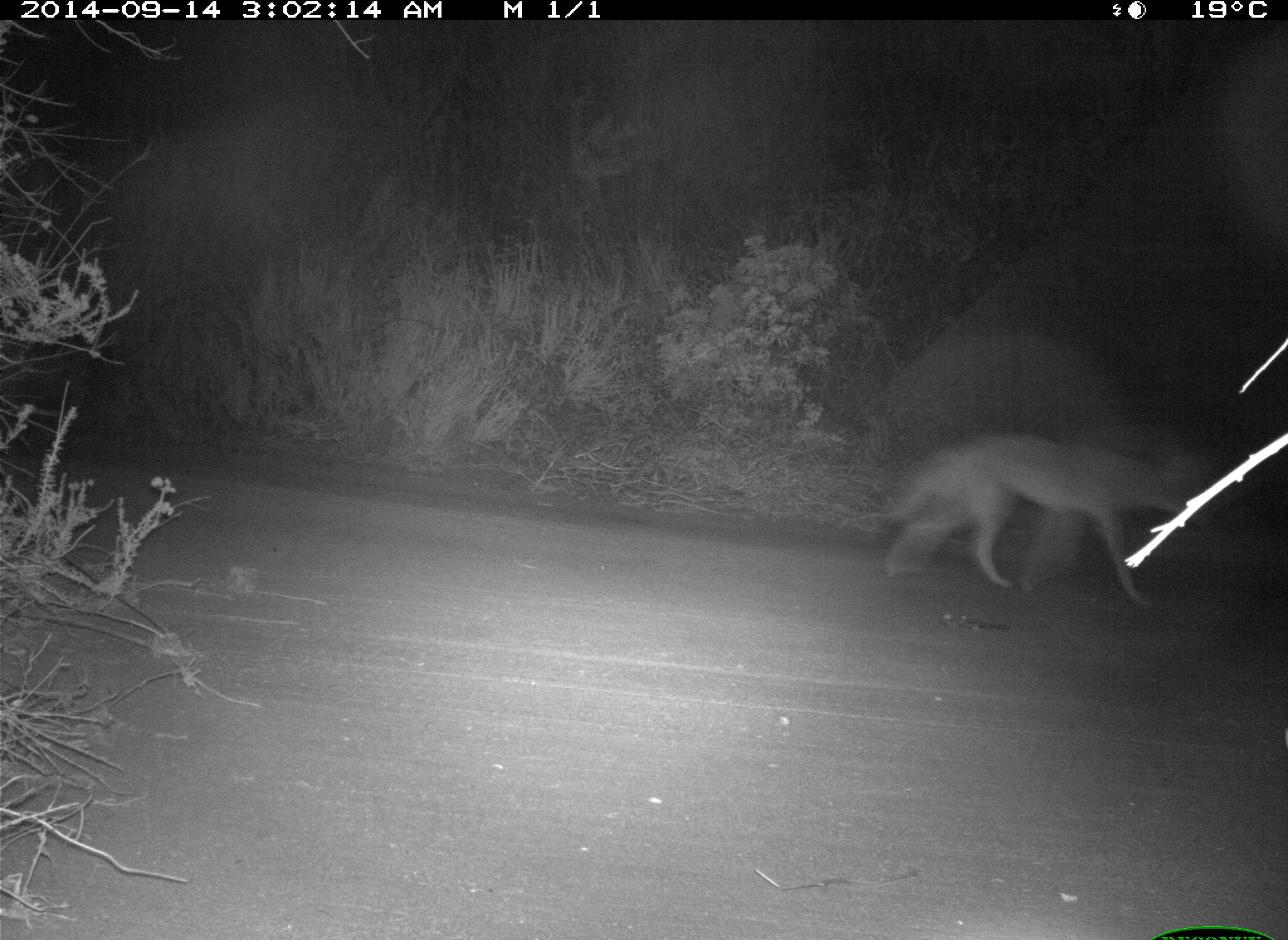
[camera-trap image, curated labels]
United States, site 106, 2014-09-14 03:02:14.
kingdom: Animalia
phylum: Chordata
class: Mammalia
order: Carnivora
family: Canidae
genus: Canis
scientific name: Canis latrans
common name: coyote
Coyote (Canis latrans).